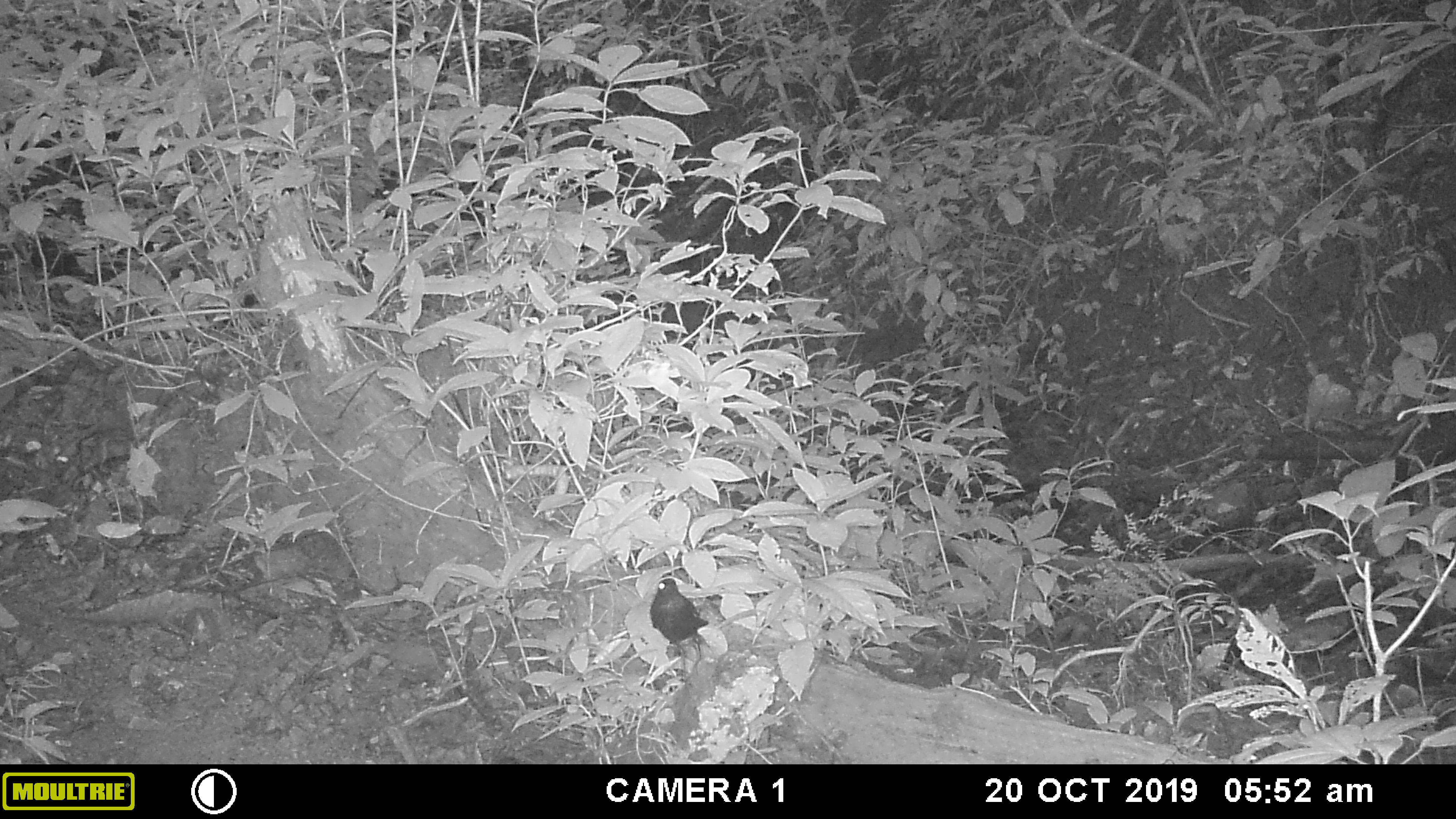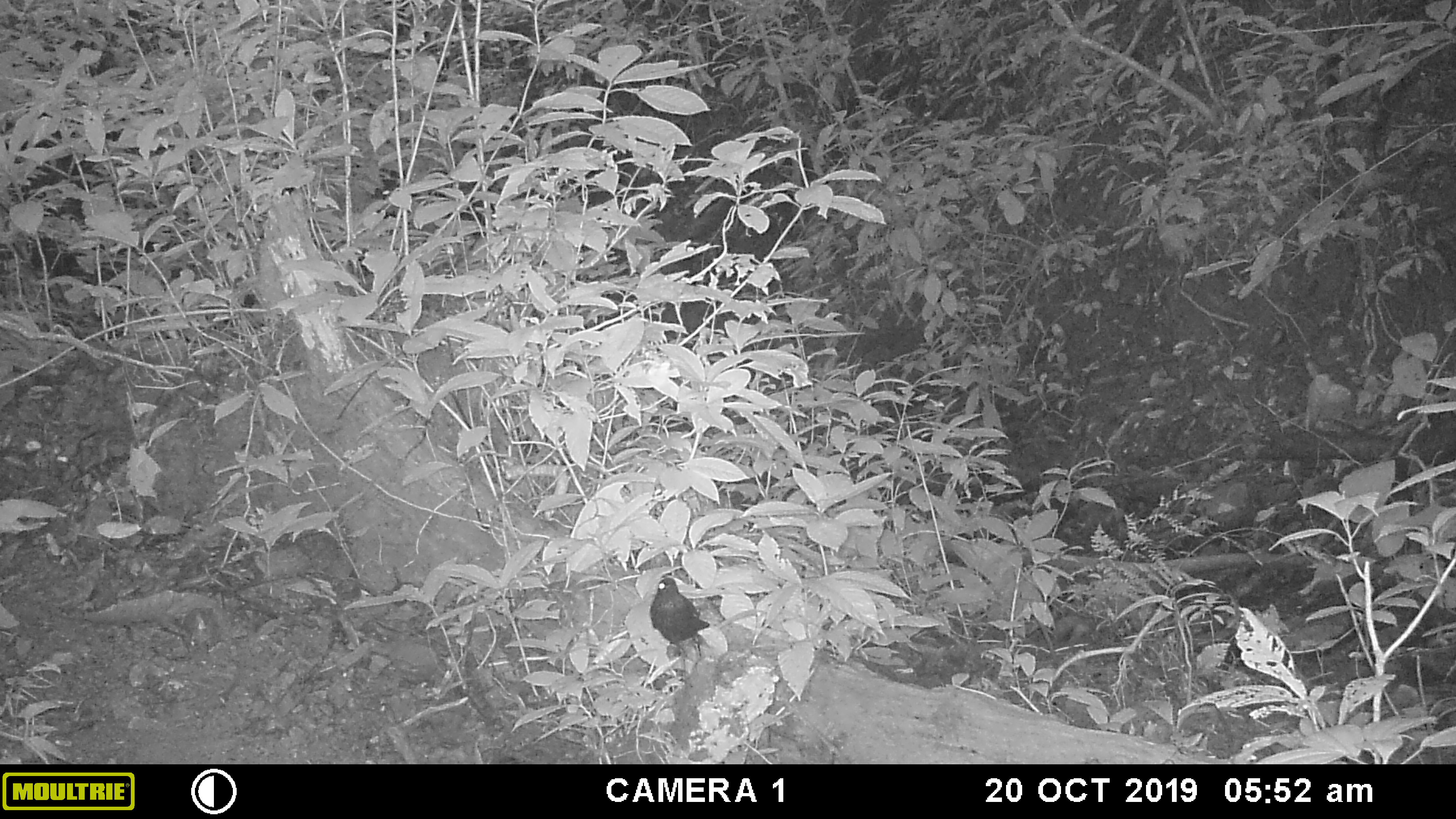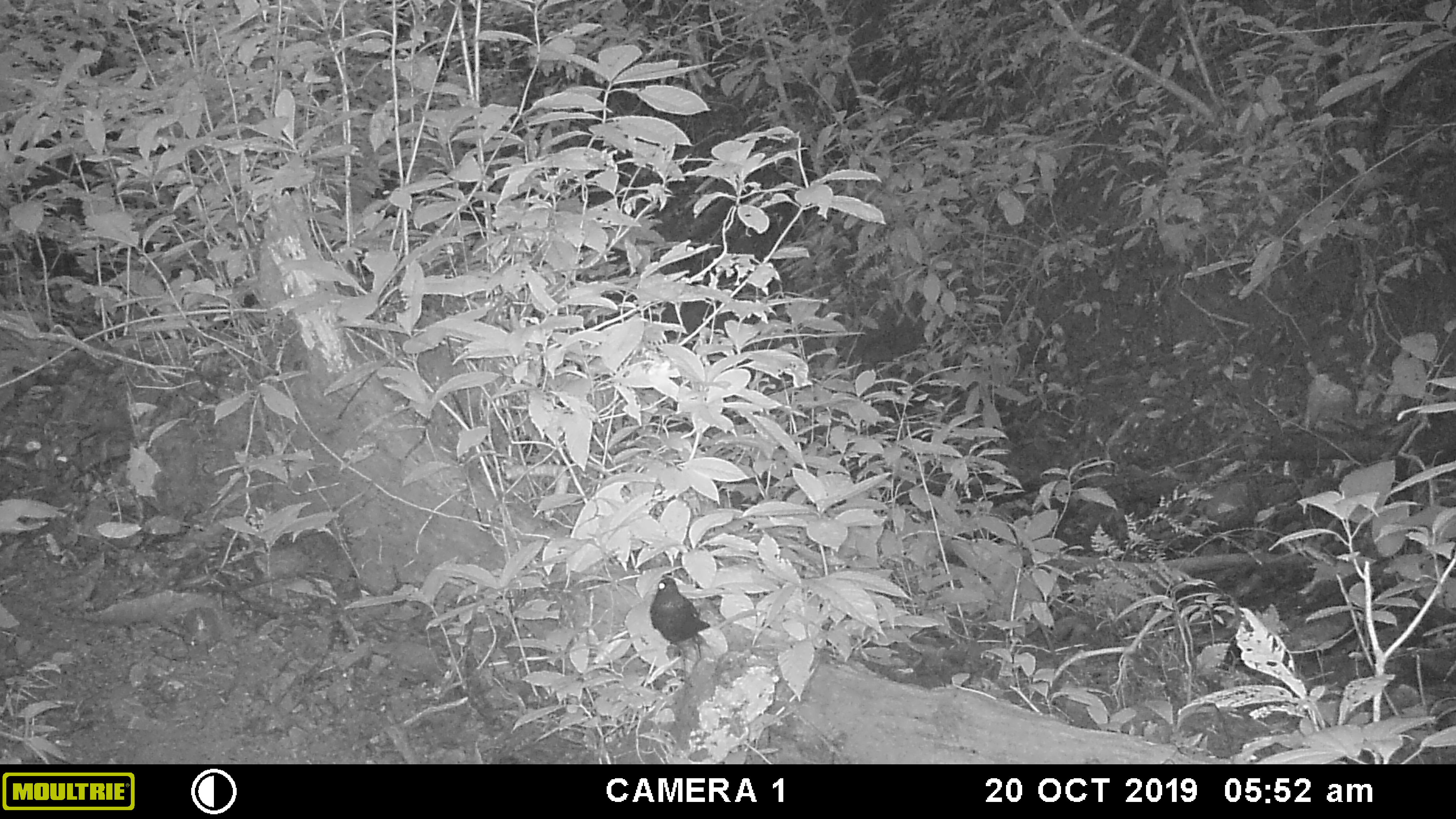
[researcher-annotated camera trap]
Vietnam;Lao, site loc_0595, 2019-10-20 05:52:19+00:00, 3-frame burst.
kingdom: Animalia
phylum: Chordata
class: Aves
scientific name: Aves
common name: bird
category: unidentified bird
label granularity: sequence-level